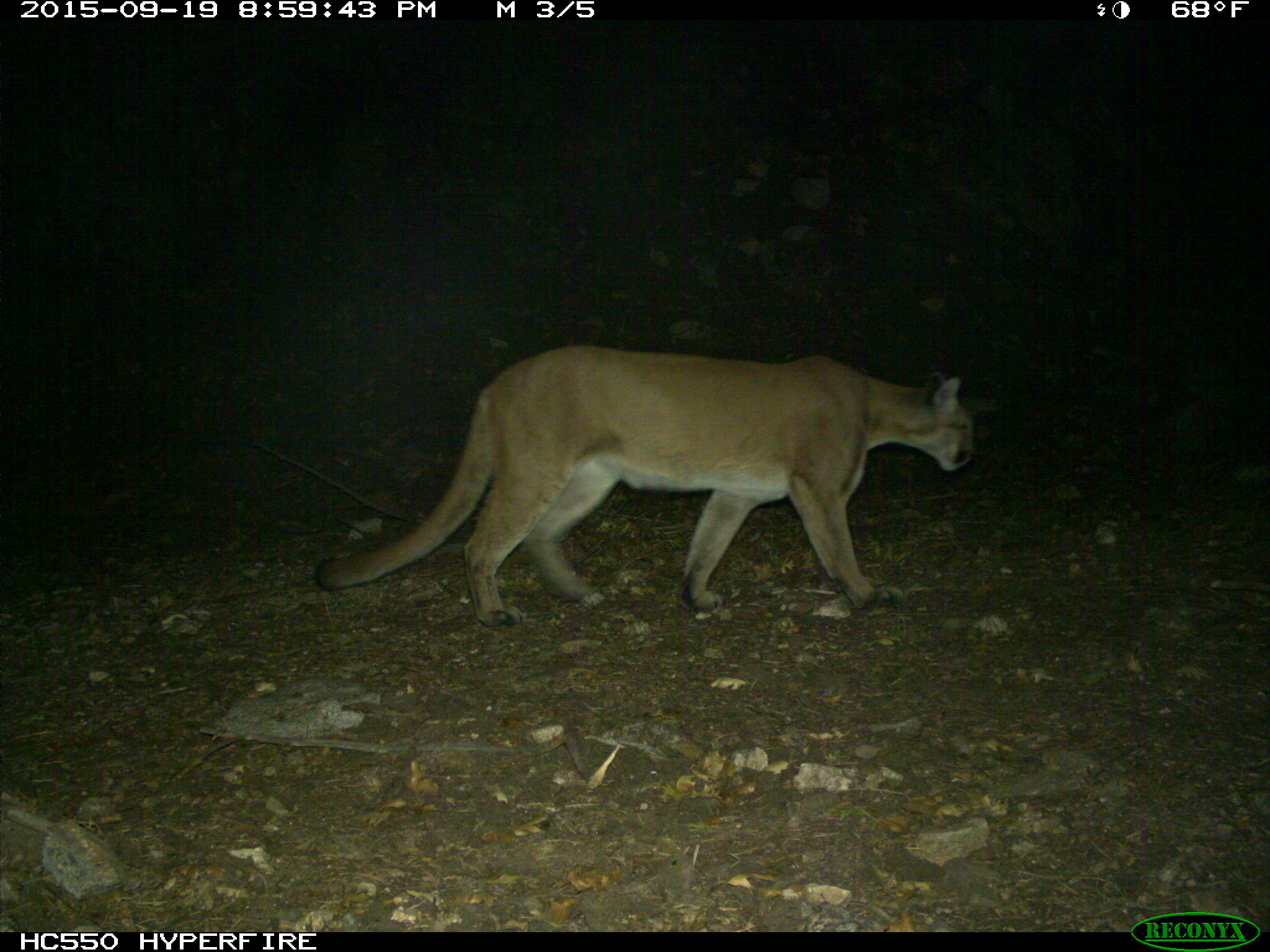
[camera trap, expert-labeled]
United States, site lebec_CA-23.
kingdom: Animalia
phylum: Chordata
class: Mammalia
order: Carnivora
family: Felidae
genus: Puma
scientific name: Puma concolor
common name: mountain lion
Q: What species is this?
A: Puma concolor (mountain lion).